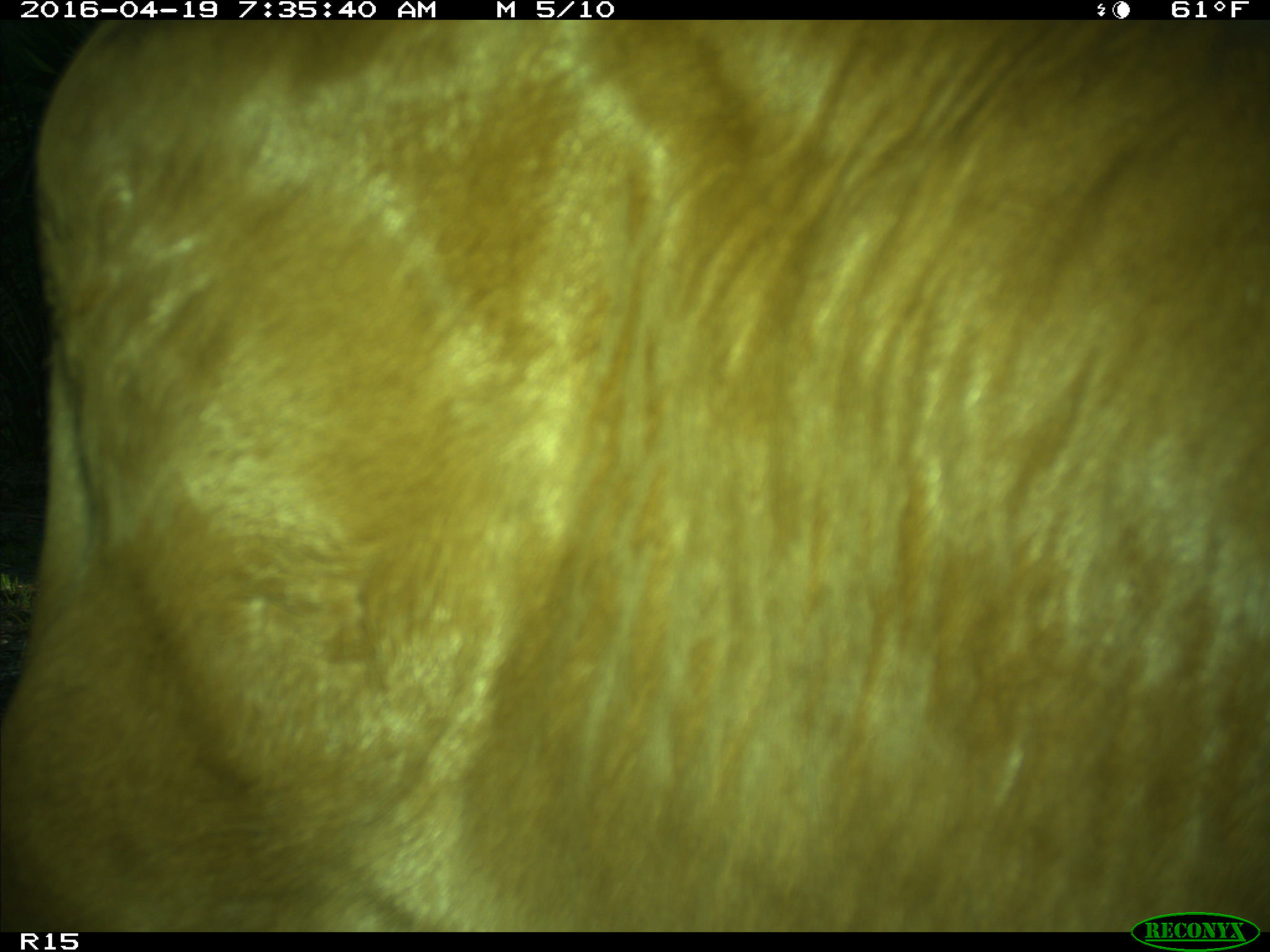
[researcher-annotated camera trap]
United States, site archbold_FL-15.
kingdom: Animalia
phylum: Chordata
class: Mammalia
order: Artiodactyla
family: Bovidae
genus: Bos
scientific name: Bos taurus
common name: domestic cow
Bos taurus (domestic cow).